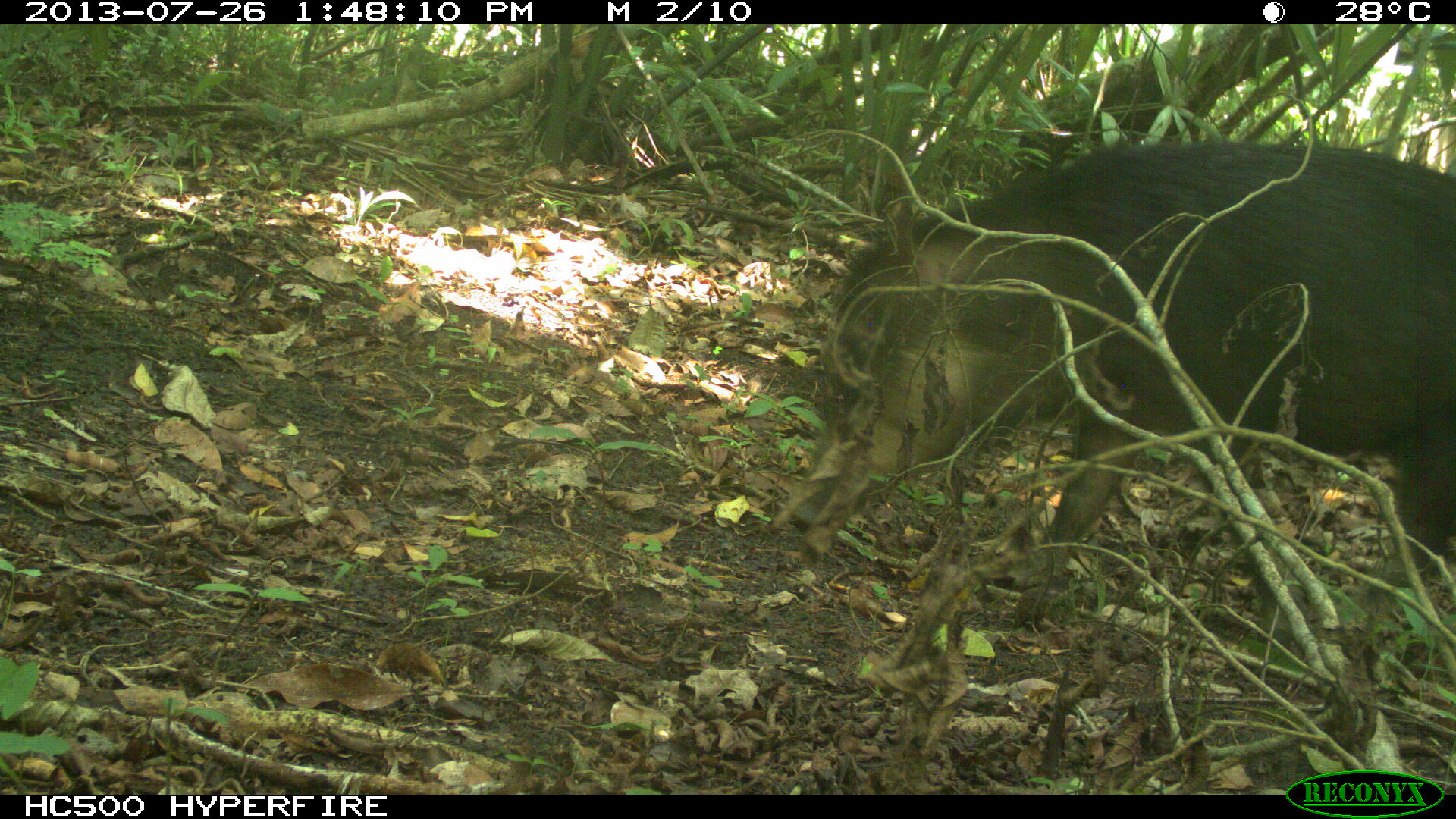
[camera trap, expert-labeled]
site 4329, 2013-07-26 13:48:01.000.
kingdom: Animalia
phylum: Chordata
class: Mammalia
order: Artiodactyla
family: Tayassuidae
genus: Tayassu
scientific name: Tayassu pecari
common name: white-lipped peccary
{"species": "Tayassu pecari (white-lipped peccary)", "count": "2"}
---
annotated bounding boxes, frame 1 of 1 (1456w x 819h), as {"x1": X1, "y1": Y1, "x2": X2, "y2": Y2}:
tayassu pecari: {"x1": 782, "y1": 137, "x2": 1449, "y2": 600}